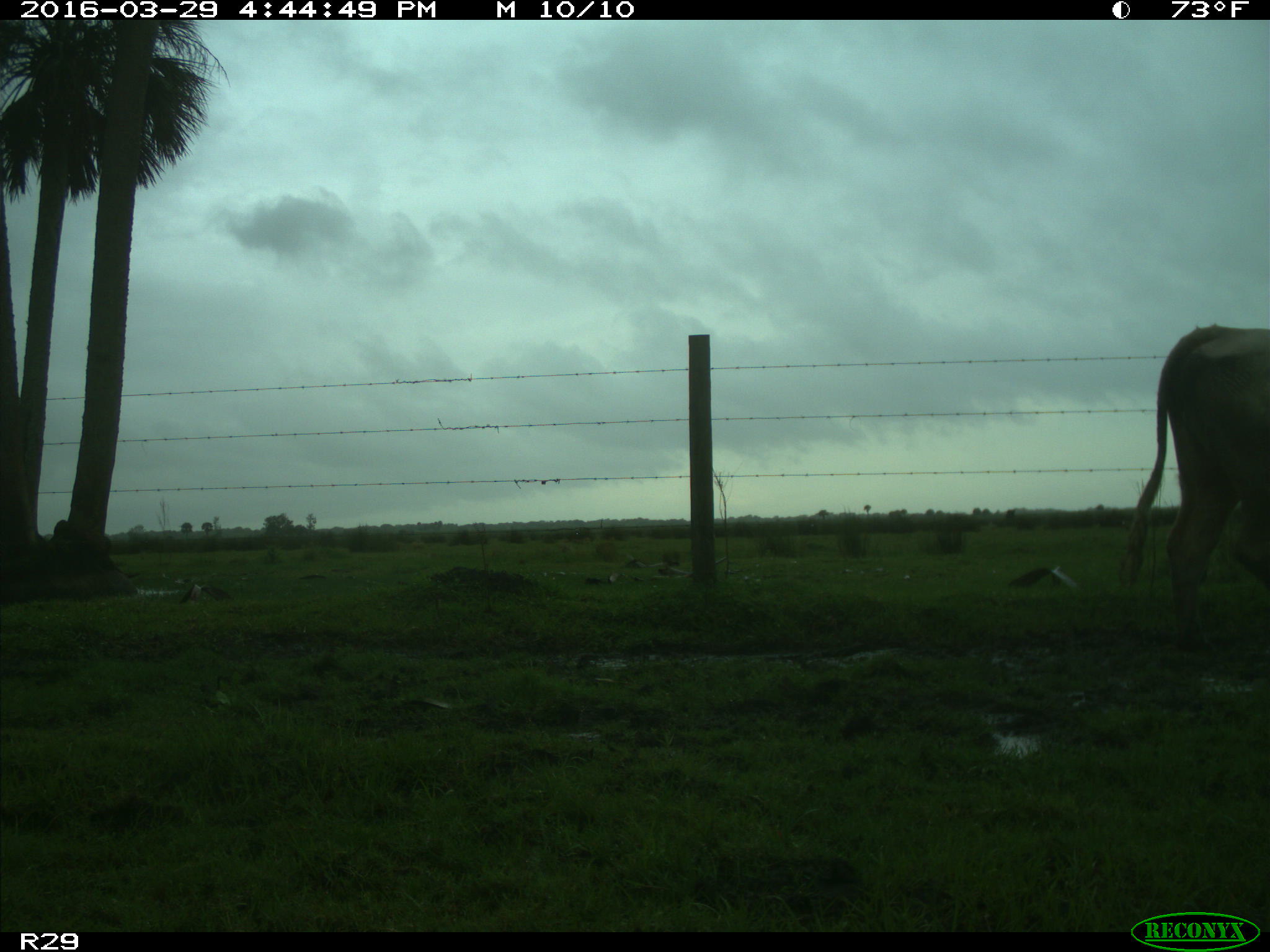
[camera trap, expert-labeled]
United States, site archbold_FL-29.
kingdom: Animalia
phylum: Chordata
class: Mammalia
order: Artiodactyla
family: Bovidae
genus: Bos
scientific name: Bos taurus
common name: domestic cow